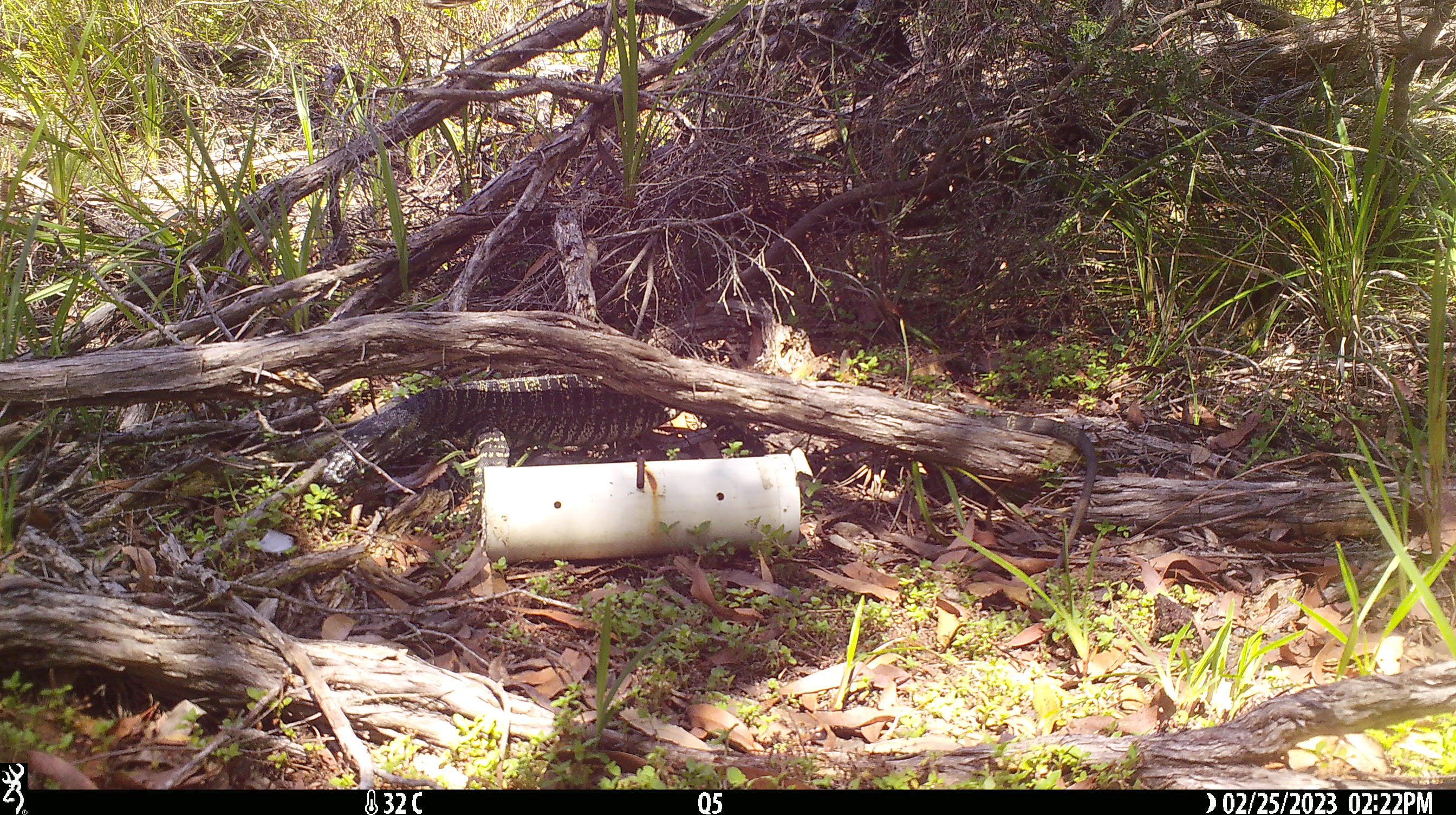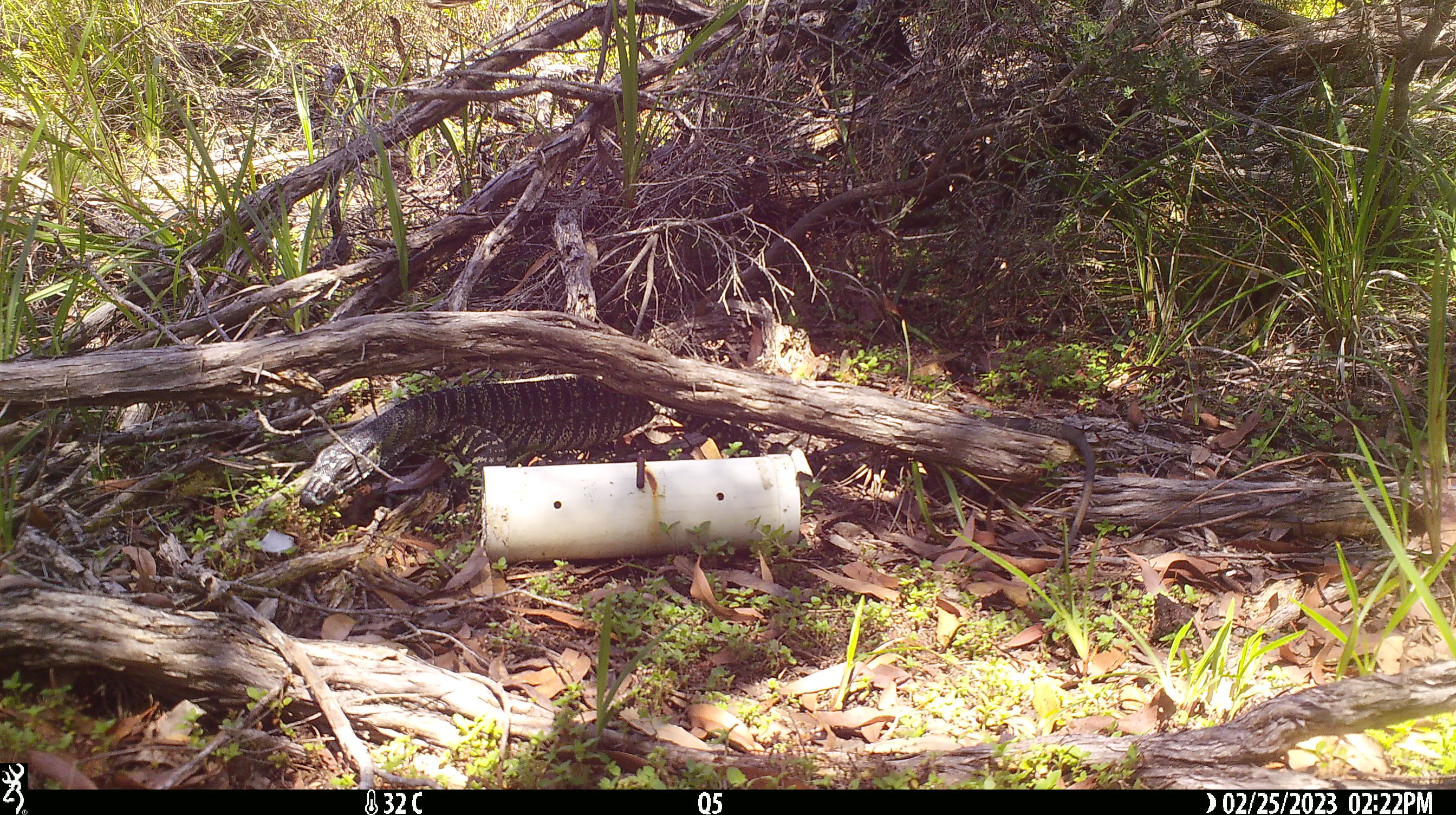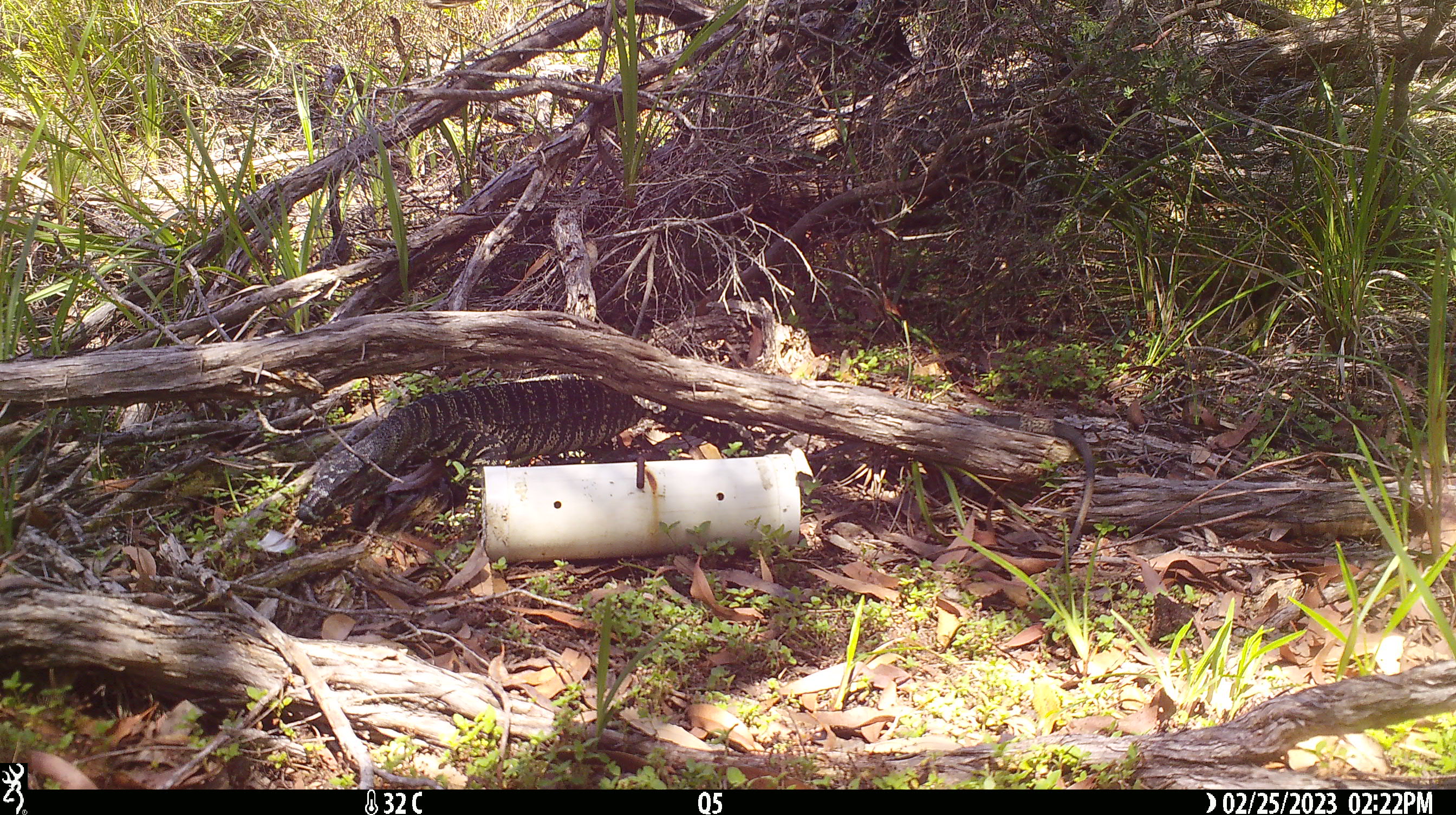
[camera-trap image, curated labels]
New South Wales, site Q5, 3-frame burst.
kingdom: Animalia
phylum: Chordata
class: Reptilia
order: Squamata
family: Varanidae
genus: Varanus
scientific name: Varanus varius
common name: lace monitor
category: goanna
Goanna (lace monitor) (Varanus varius).